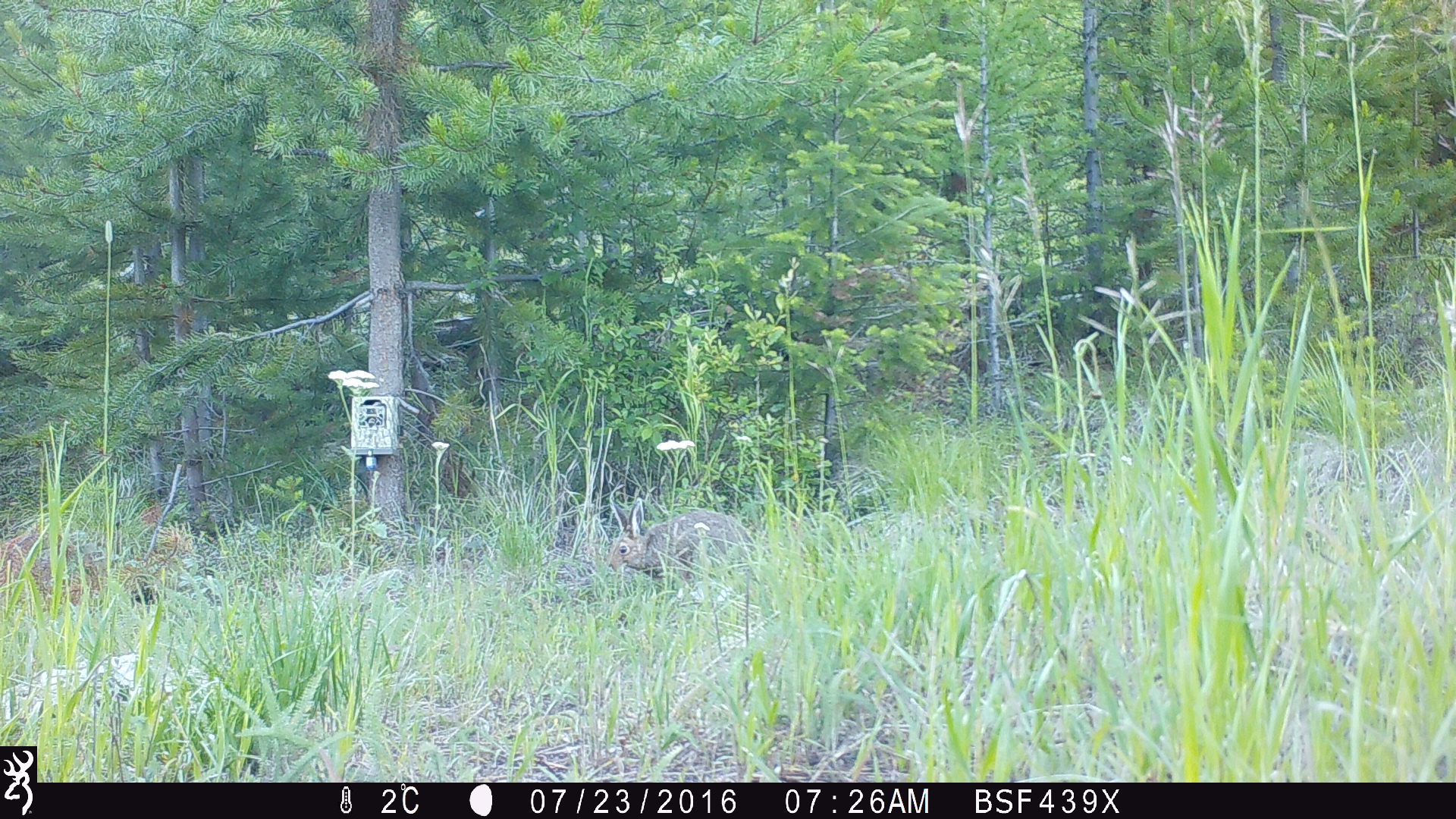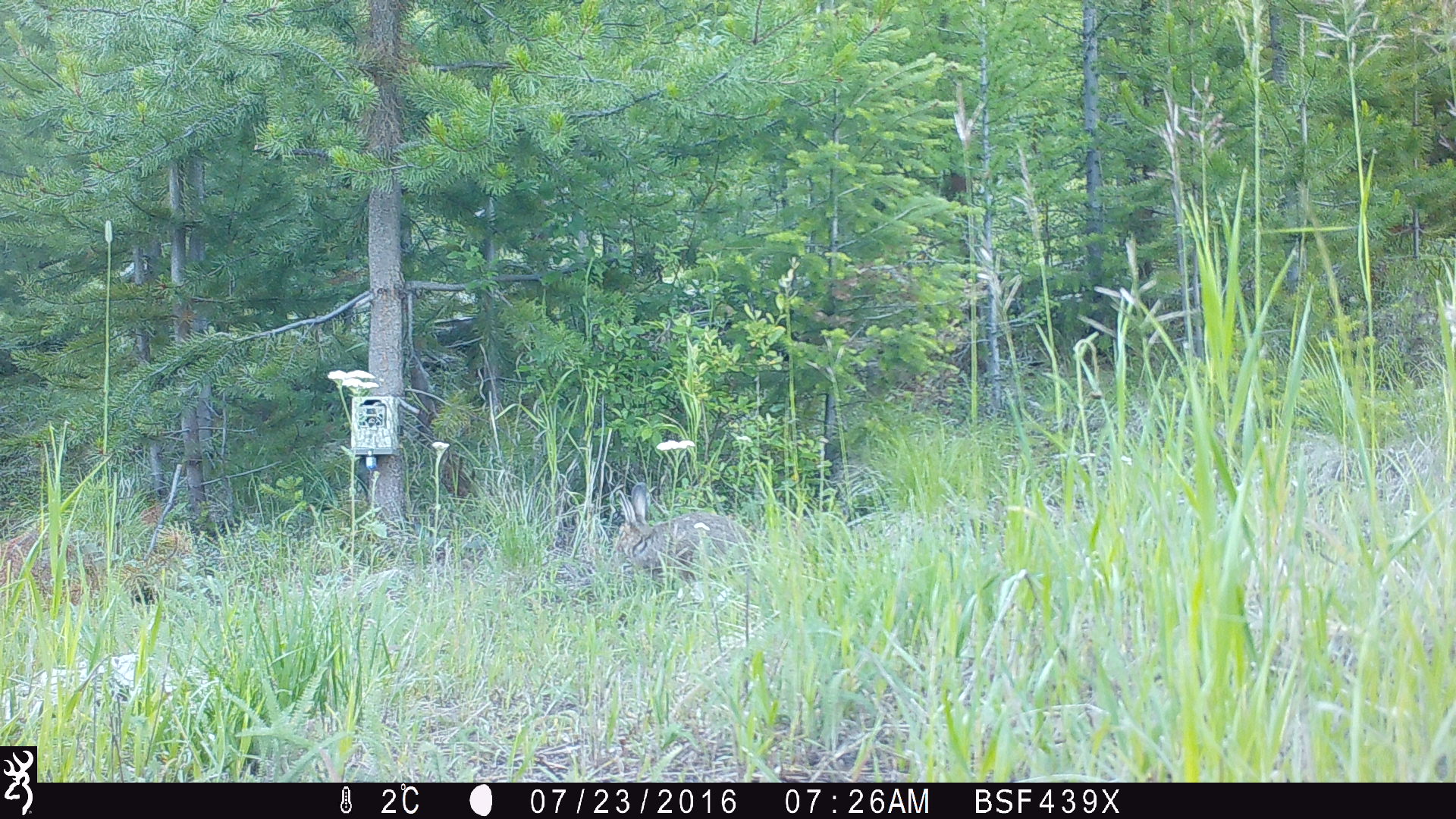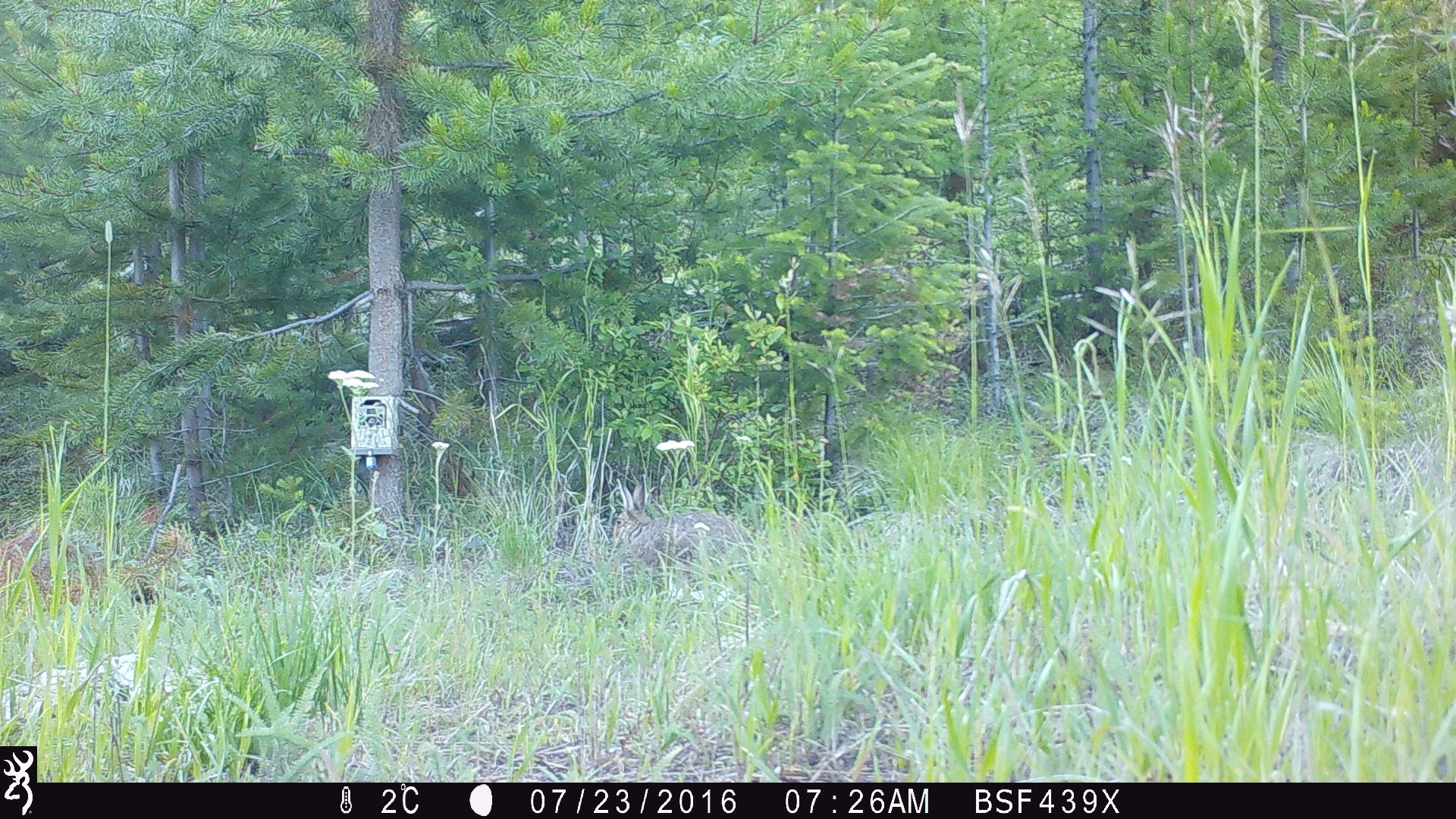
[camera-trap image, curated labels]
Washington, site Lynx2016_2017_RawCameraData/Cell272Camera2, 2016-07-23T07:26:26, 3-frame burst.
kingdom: Animalia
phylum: Chordata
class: Mammalia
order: Lagomorpha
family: Leporidae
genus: Lepus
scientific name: Lepus americanus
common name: snowshoe hare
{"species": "Lepus americanus (snowshoe hare)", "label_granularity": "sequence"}